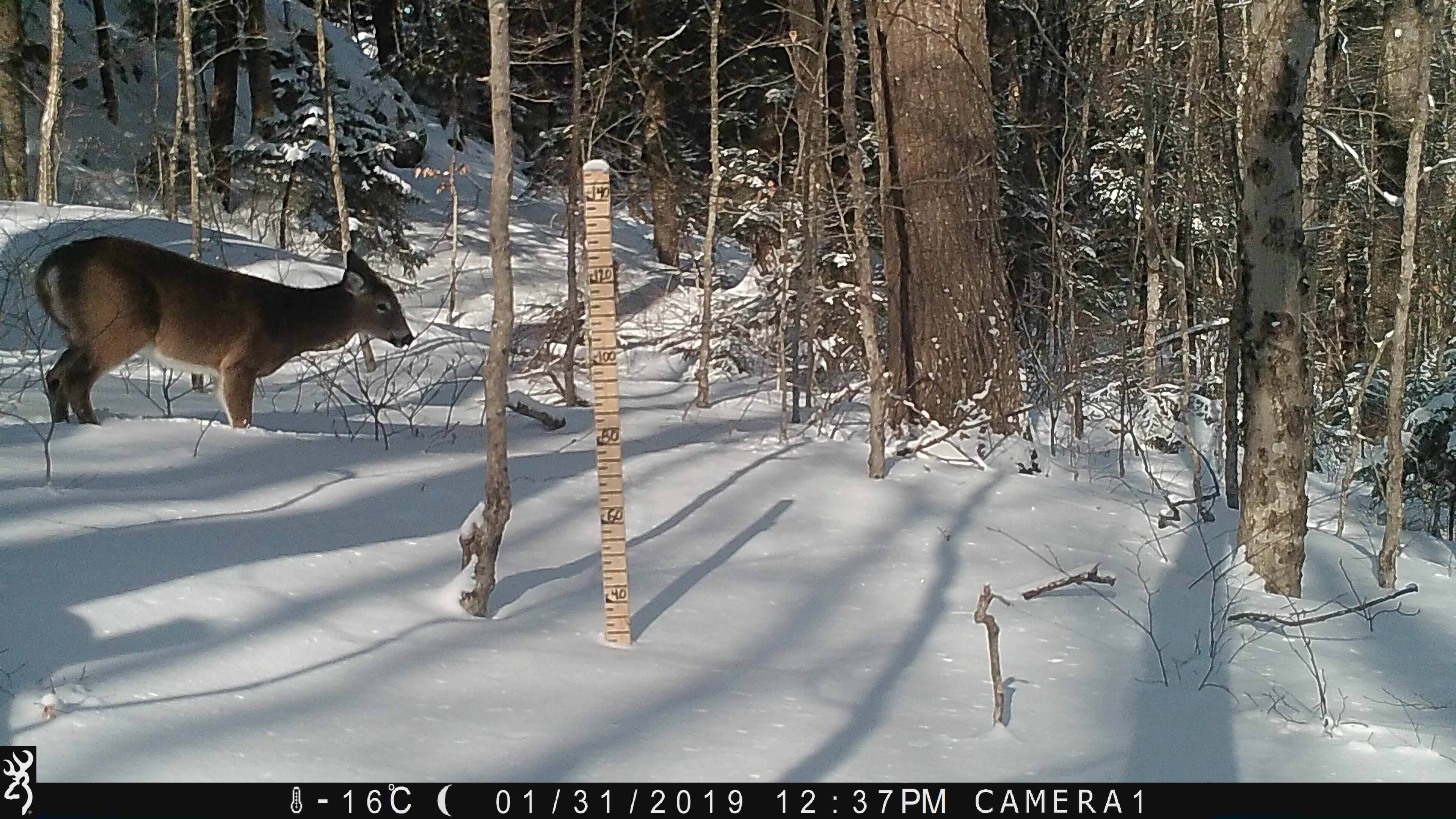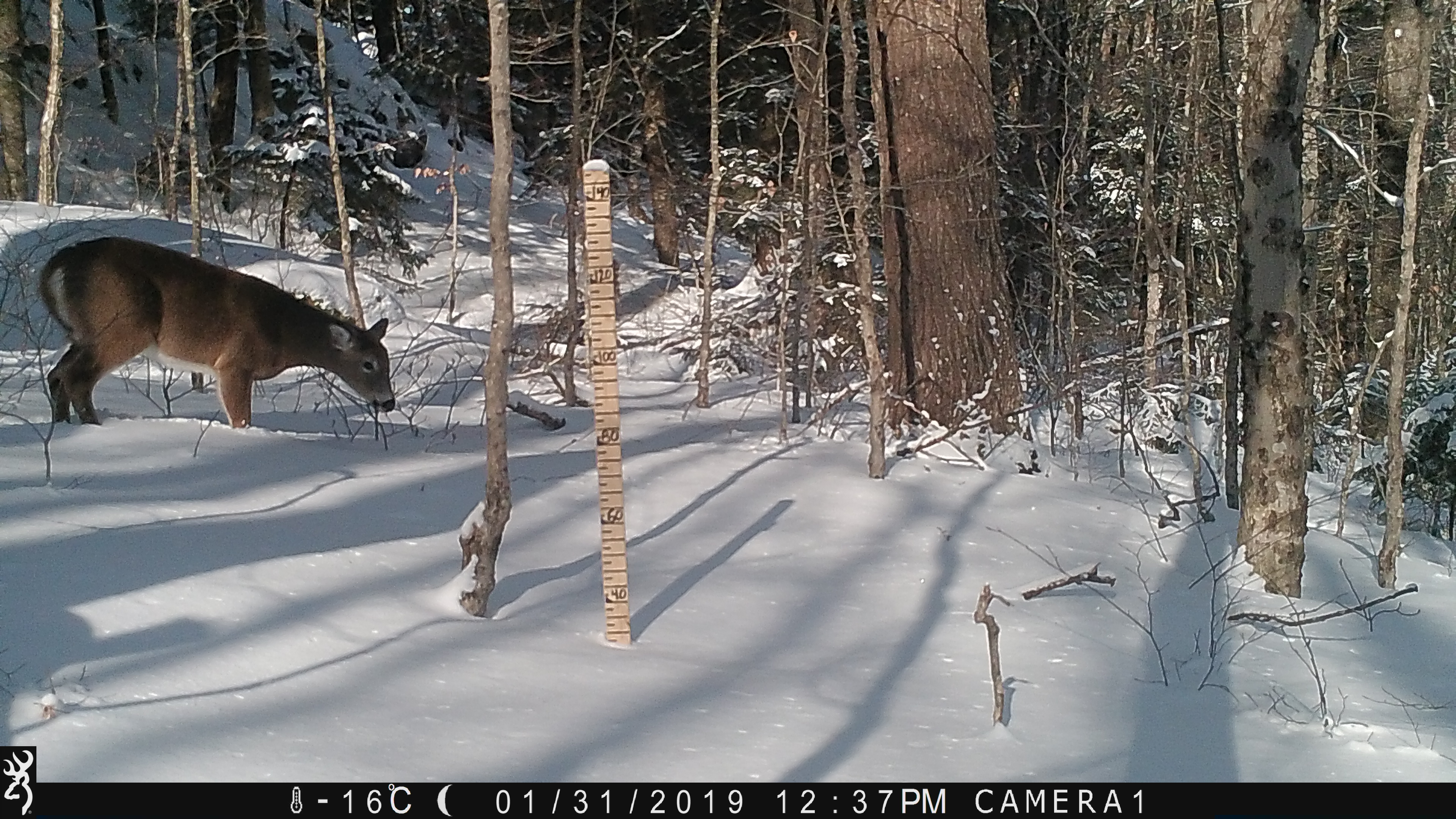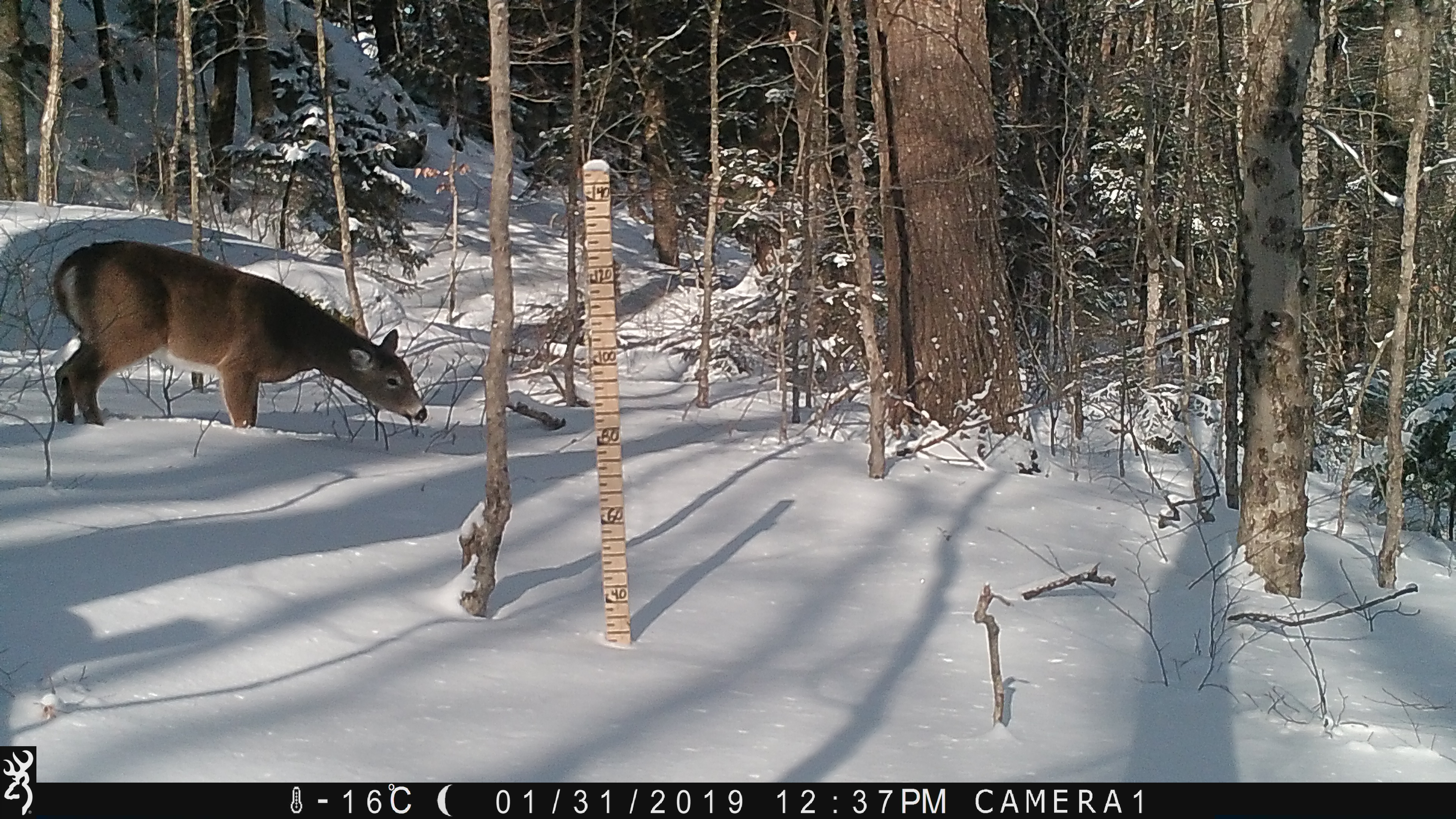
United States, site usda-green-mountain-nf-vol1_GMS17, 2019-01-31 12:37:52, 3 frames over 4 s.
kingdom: Animalia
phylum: Chordata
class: Mammalia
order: Artiodactyla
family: Cervidae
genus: Odocoileus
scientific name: Odocoileus virginianus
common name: white-tailed deer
White-tailed deer (Odocoileus virginianus).